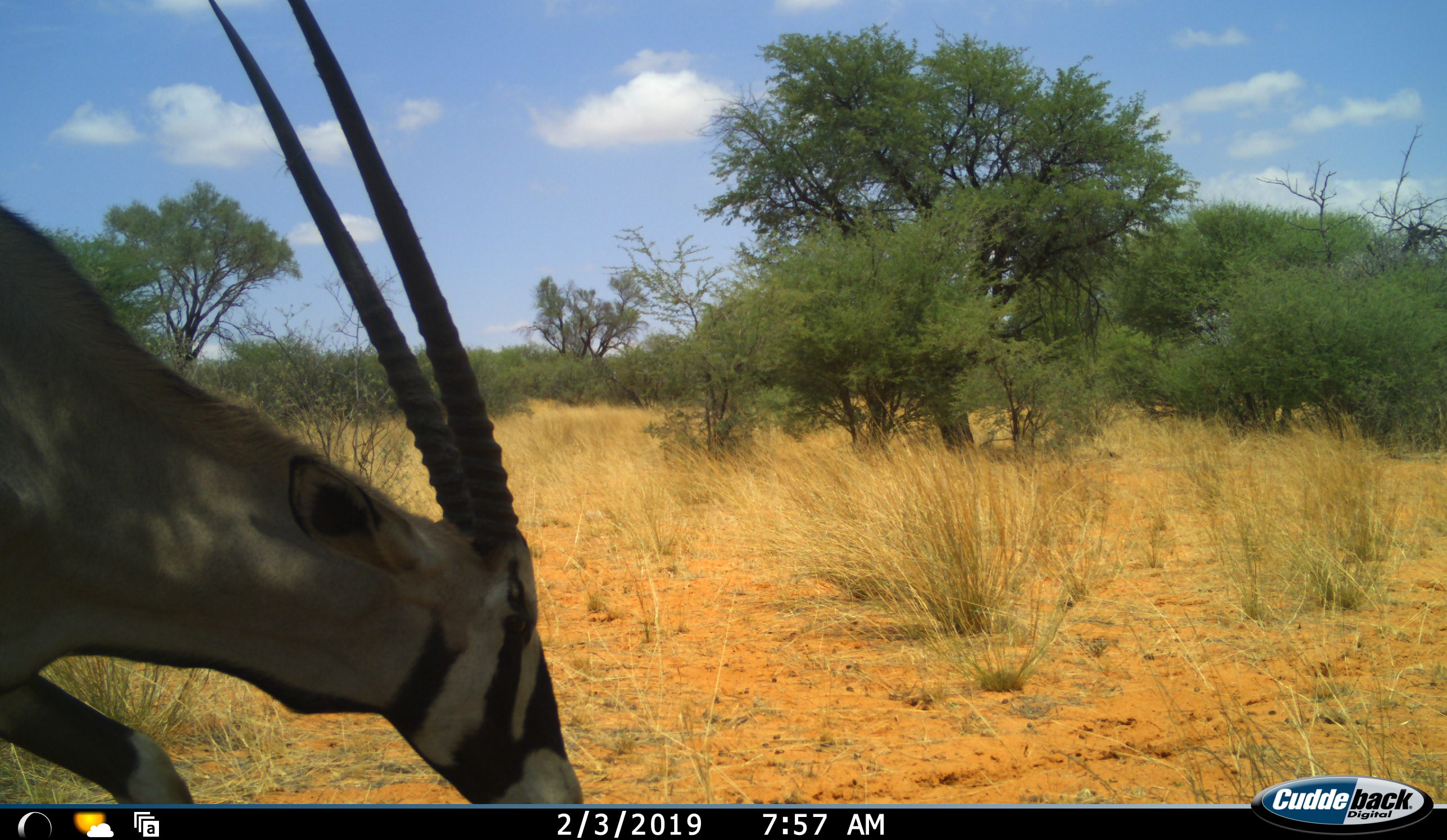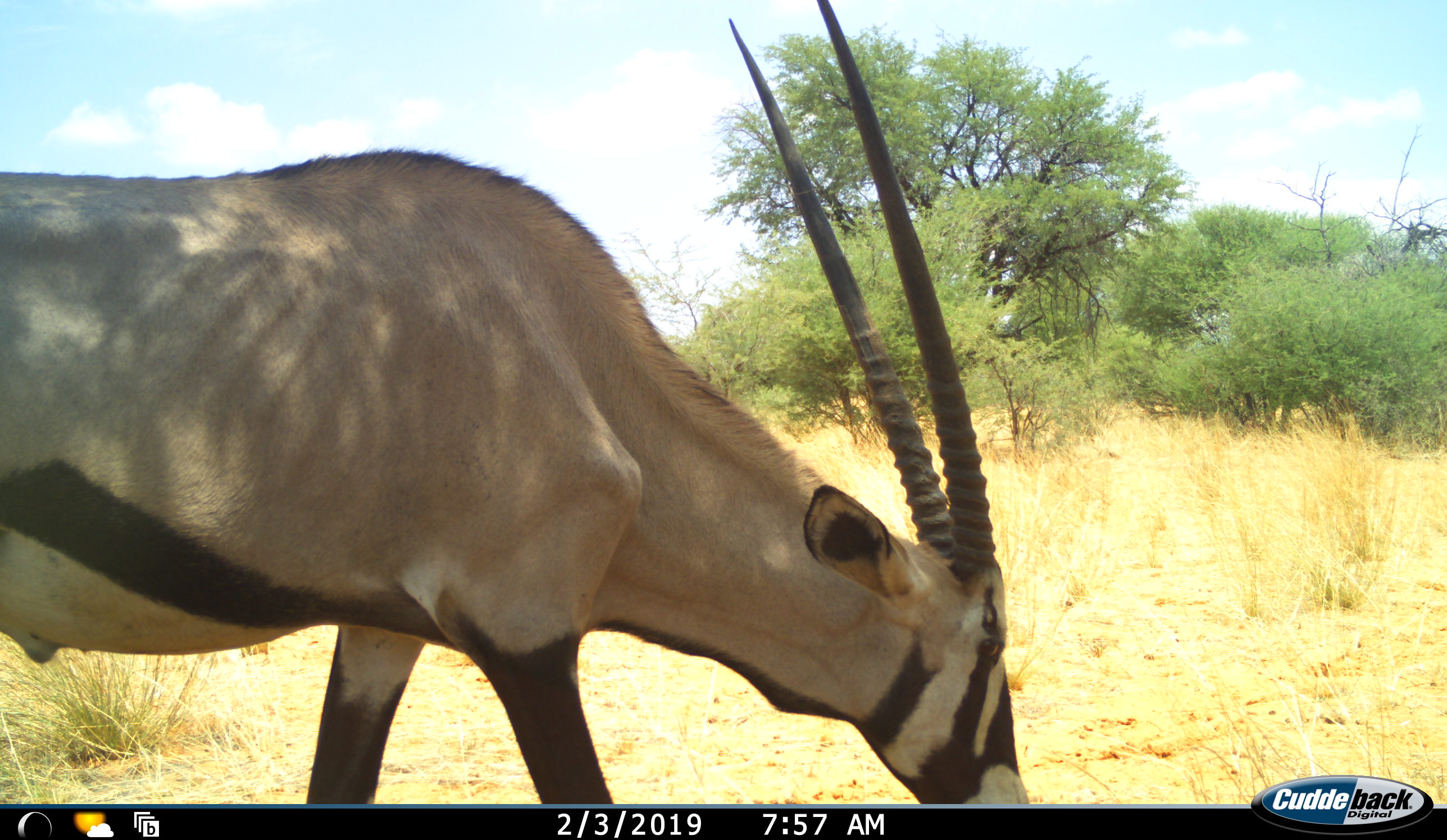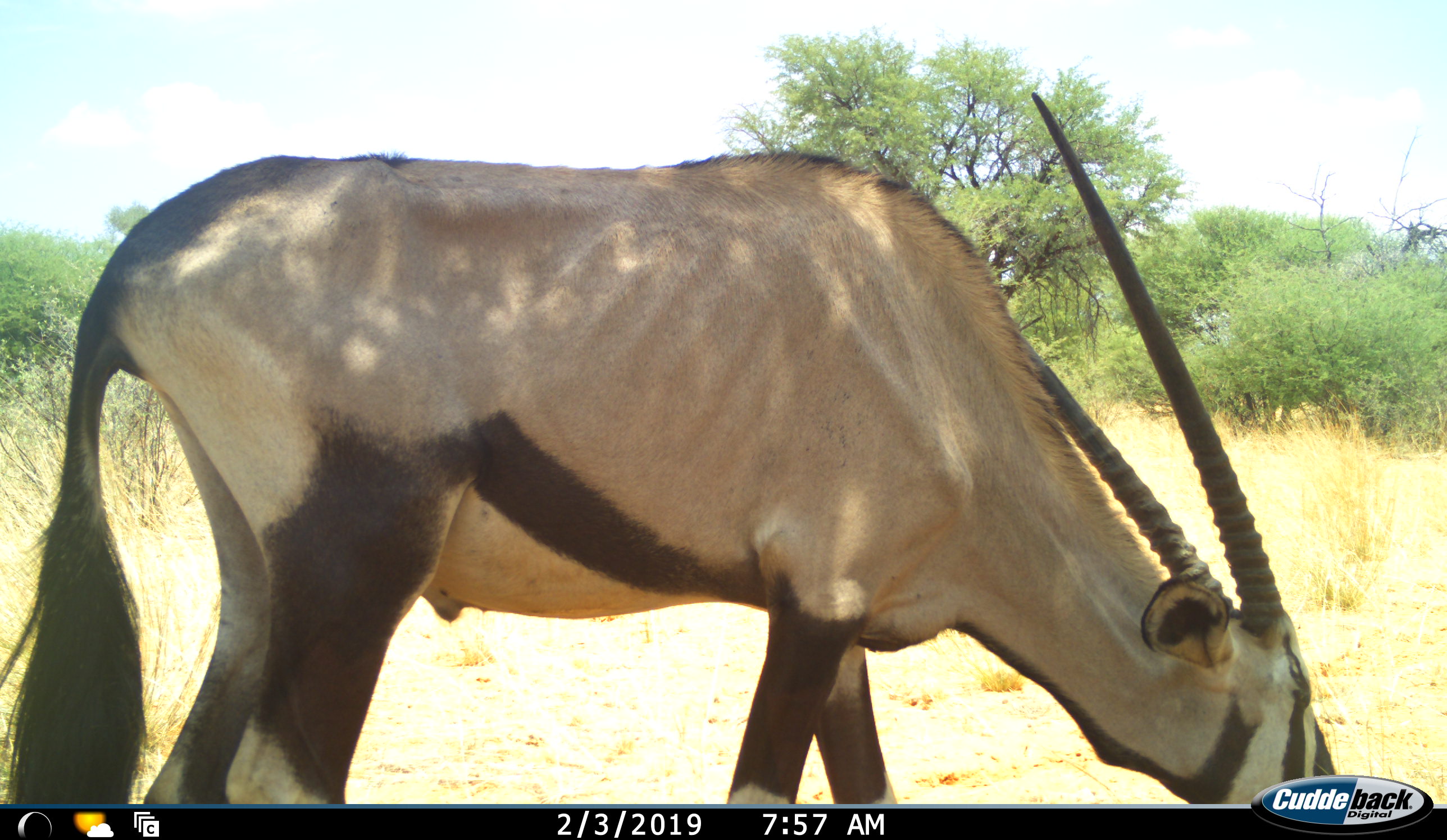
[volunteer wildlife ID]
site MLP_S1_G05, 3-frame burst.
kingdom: Animalia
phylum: Chordata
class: Mammalia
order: Artiodactyla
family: Bovidae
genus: Oryx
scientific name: Oryx gazella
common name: gemsbok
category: oryx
Oryx (gemsbok) (Oryx gazella), count 1. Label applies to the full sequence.